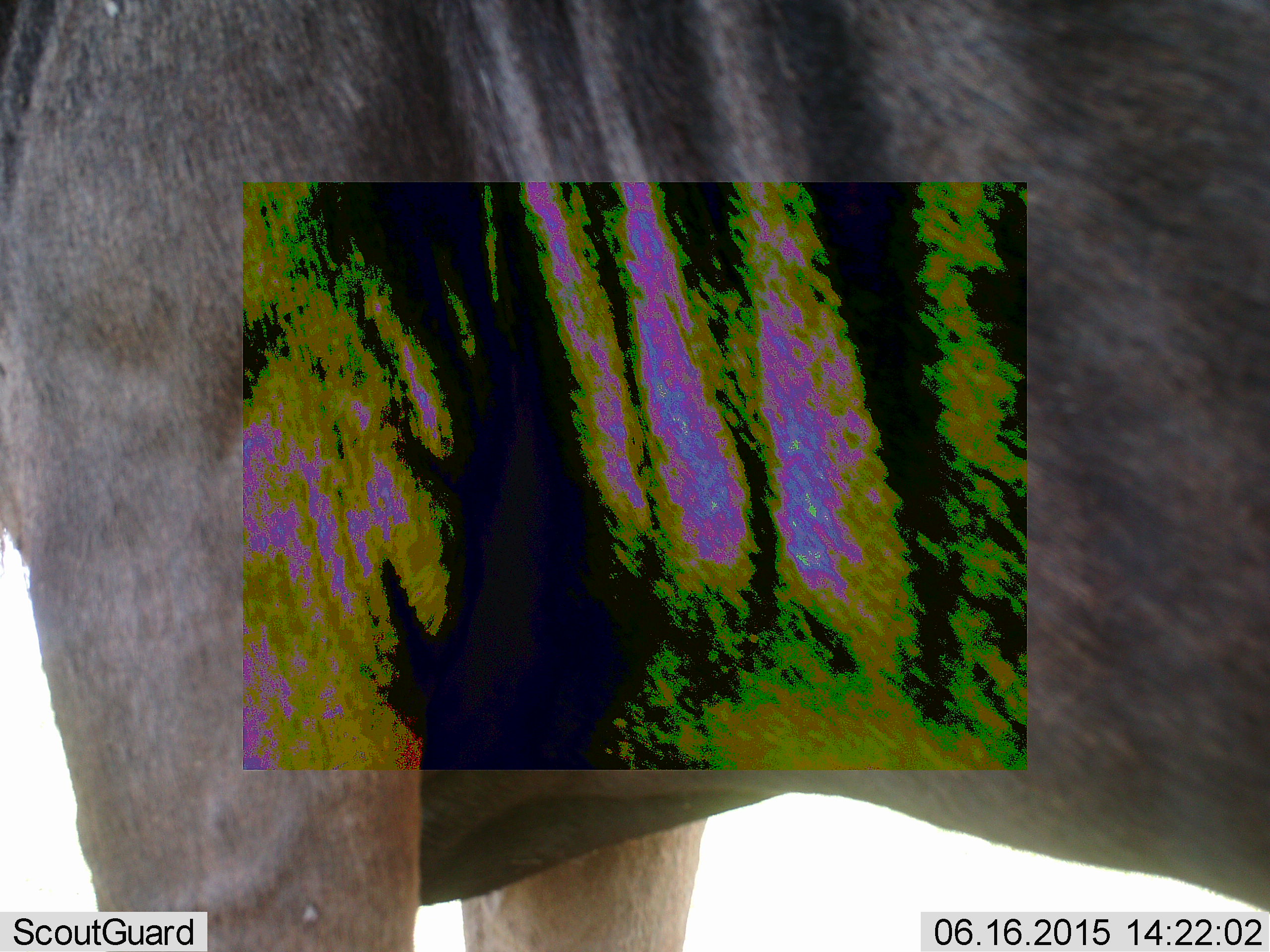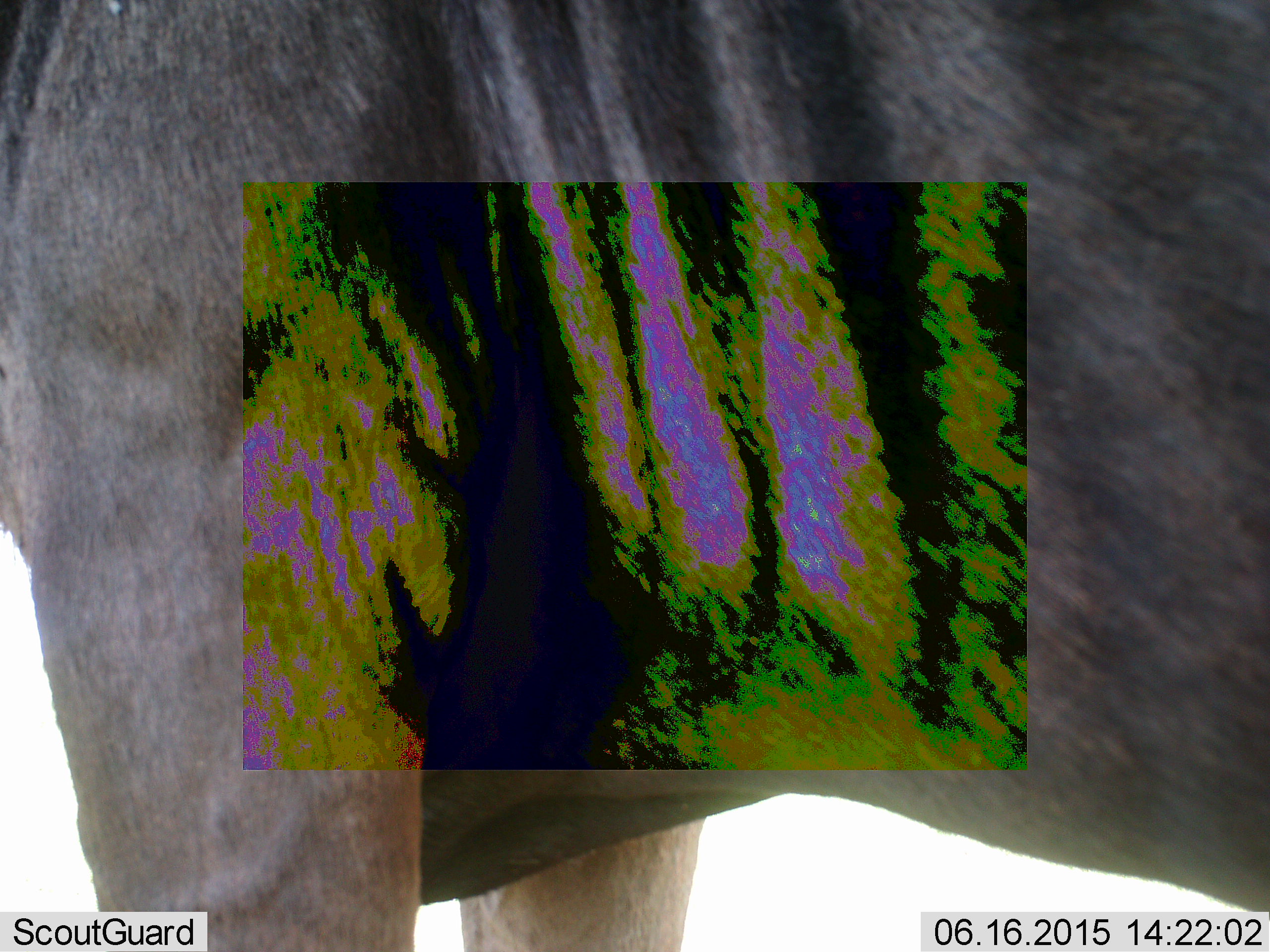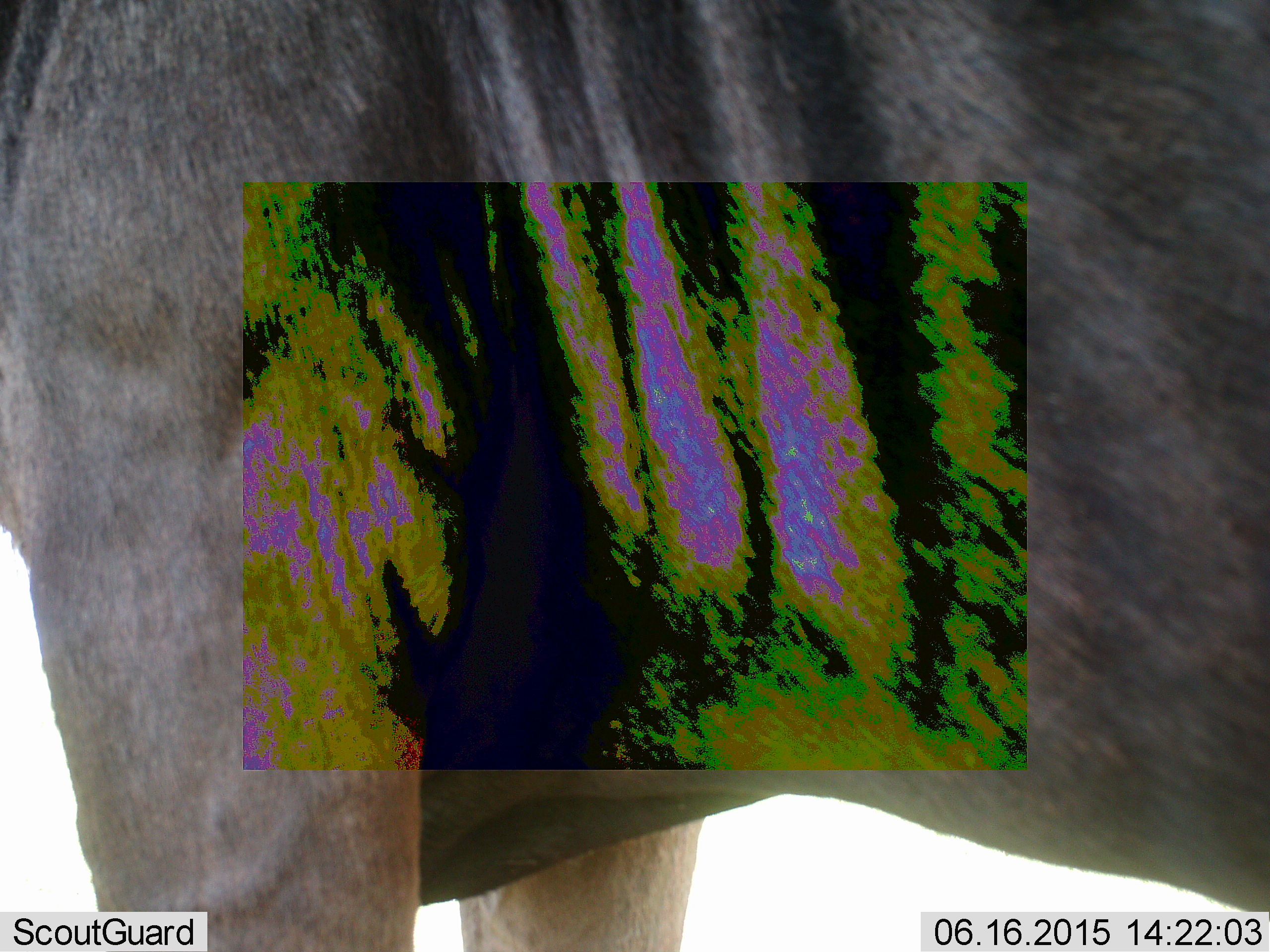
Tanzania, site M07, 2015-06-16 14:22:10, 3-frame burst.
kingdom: Animalia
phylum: Chordata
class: Mammalia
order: Artiodactyla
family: Bovidae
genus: Connochaetes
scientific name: Connochaetes taurinus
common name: blue wildebeest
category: wildebeest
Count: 1.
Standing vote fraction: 100%.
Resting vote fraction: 0%.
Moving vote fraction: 0%.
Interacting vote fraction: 0%.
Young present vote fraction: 0%.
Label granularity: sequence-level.